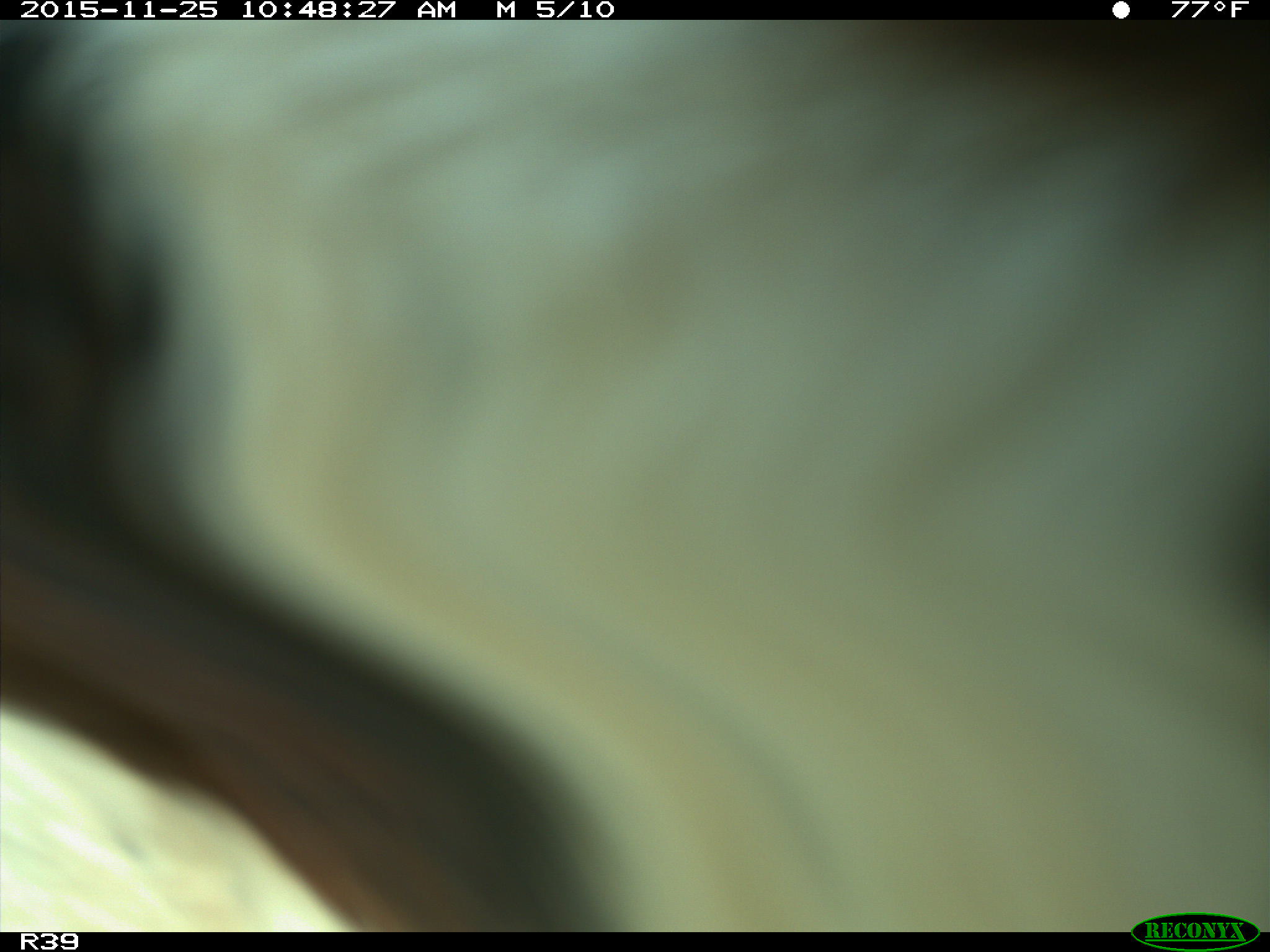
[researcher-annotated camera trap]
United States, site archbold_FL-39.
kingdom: Animalia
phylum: Chordata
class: Mammalia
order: Artiodactyla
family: Bovidae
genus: Bos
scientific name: Bos taurus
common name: domestic cow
Bos taurus (domestic cow).